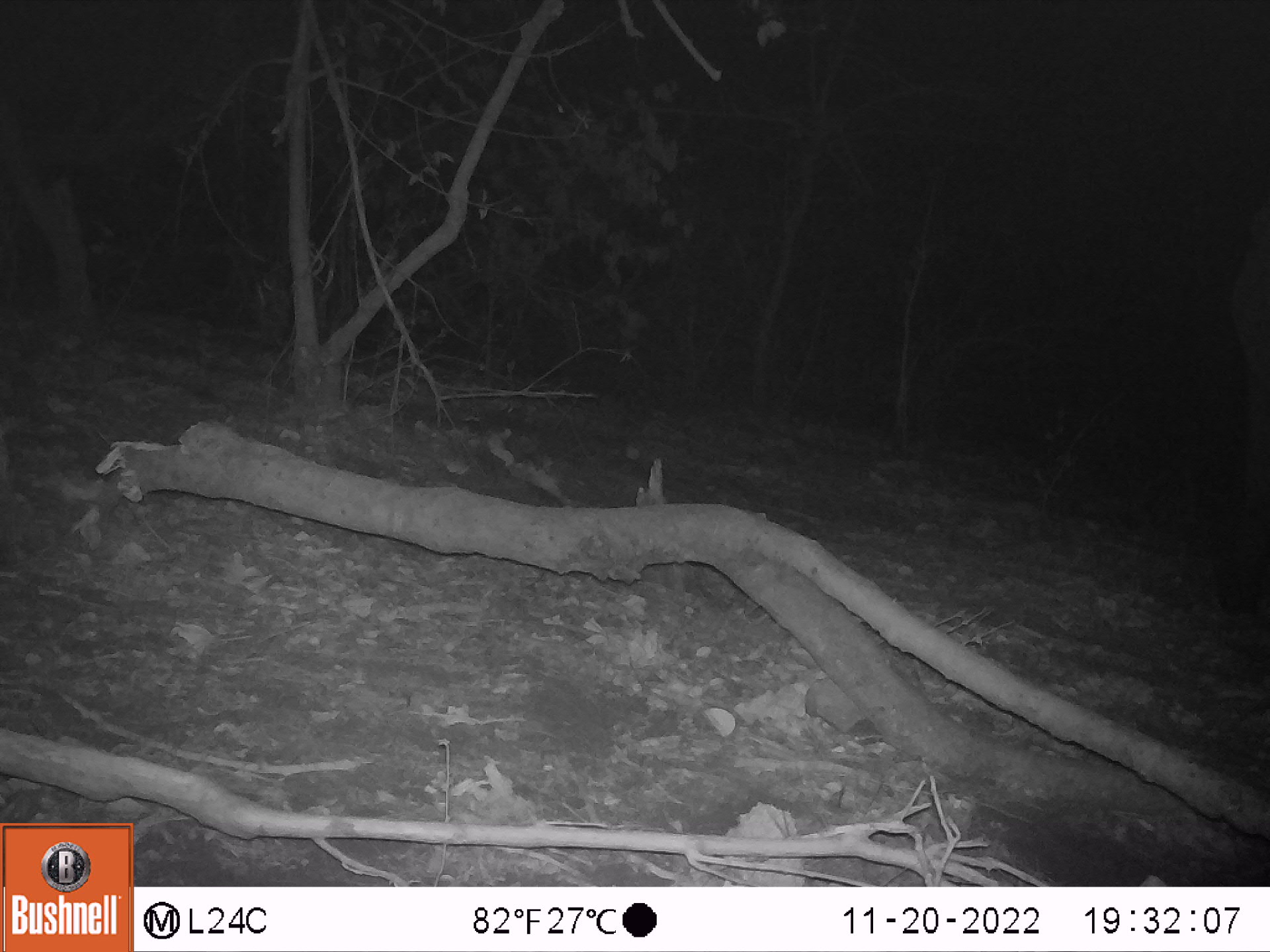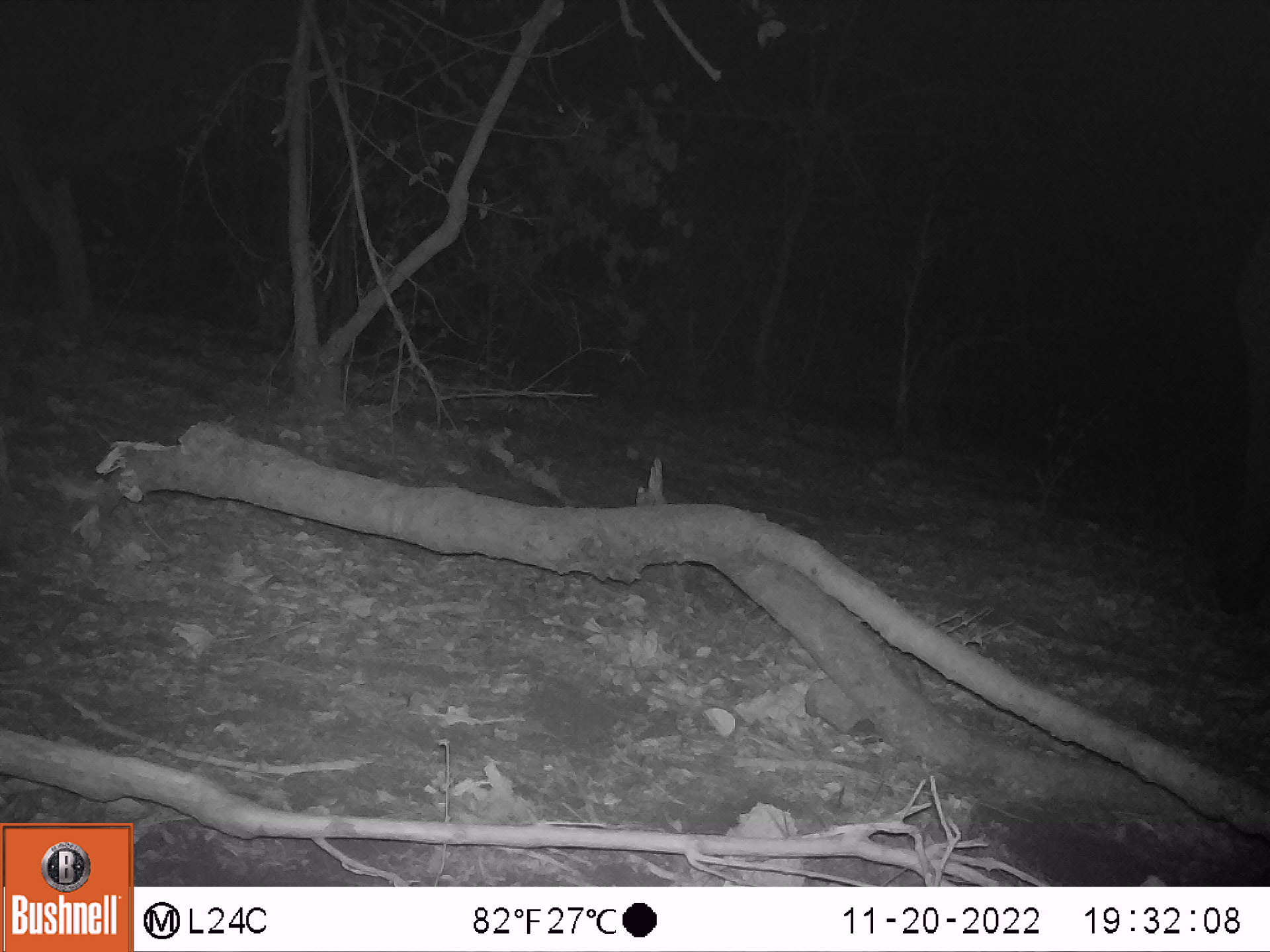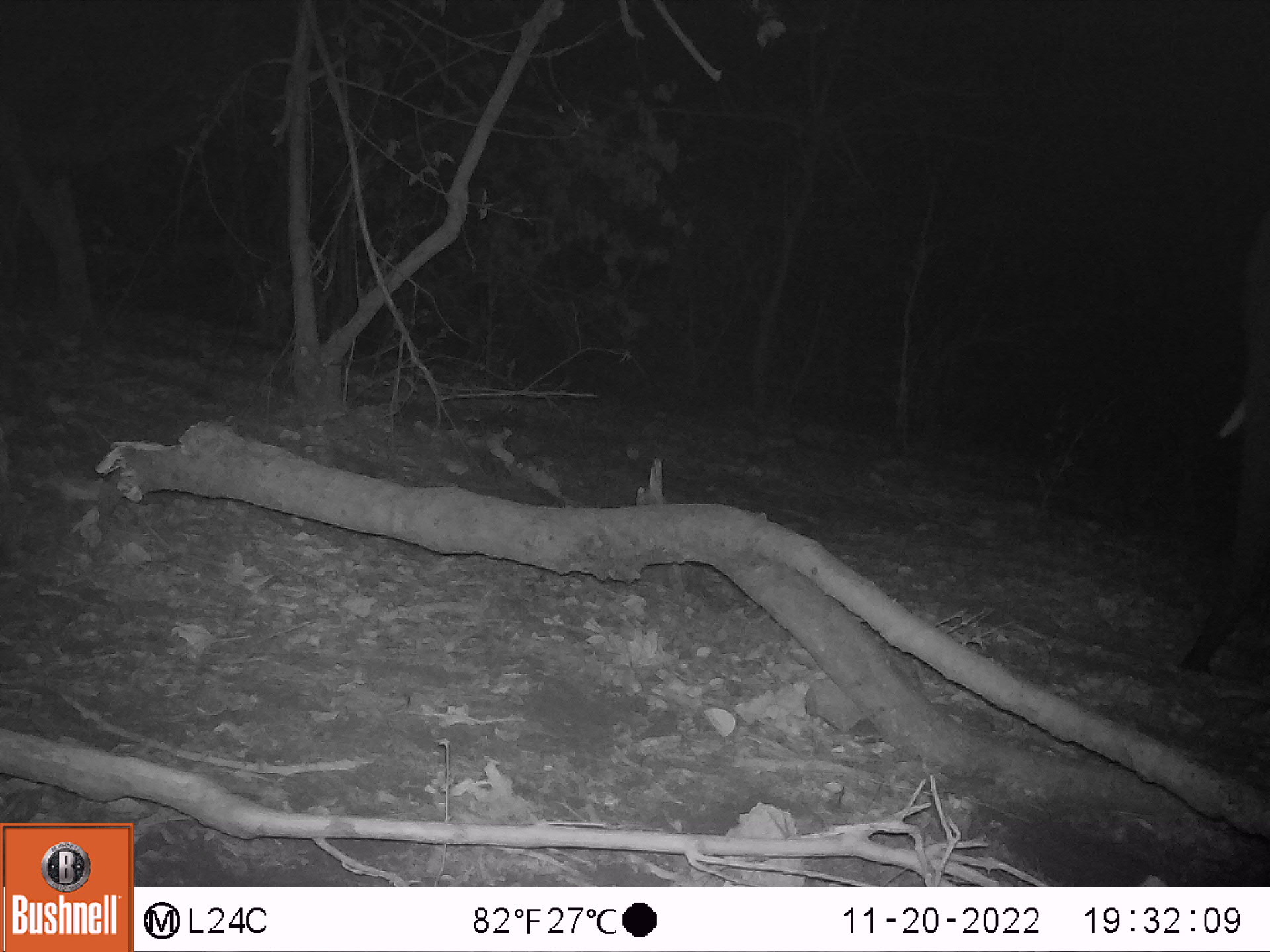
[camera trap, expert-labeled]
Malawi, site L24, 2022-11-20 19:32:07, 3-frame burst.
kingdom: Animalia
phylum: Chordata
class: Mammalia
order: Proboscidea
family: Elephantidae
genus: Loxodonta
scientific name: Loxodonta africana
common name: african savanna elephant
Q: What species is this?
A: African savanna elephant (Loxodonta africana).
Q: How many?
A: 1.